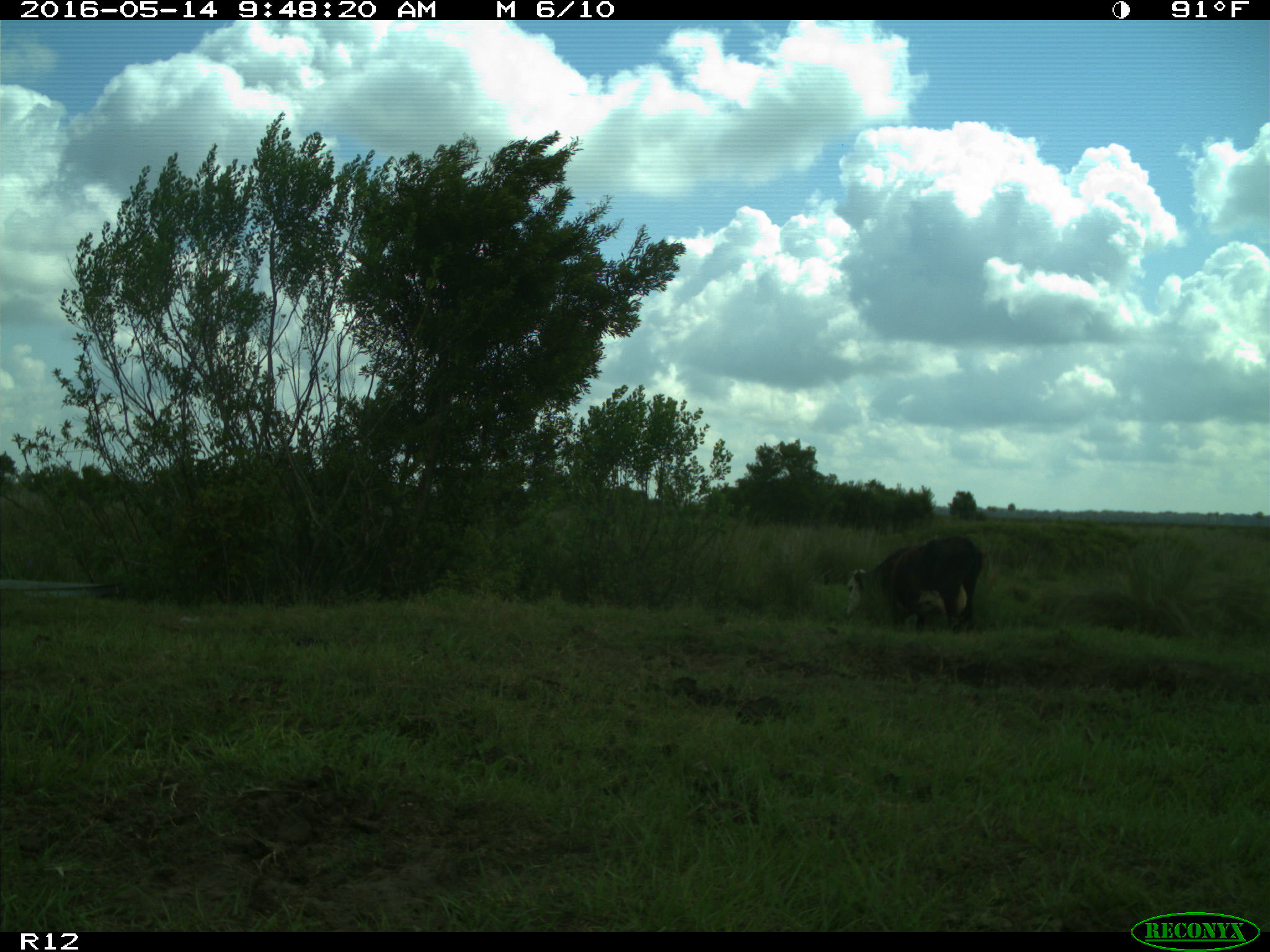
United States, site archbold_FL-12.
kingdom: Animalia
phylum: Chordata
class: Mammalia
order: Artiodactyla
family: Bovidae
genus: Bos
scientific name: Bos taurus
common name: domestic cow